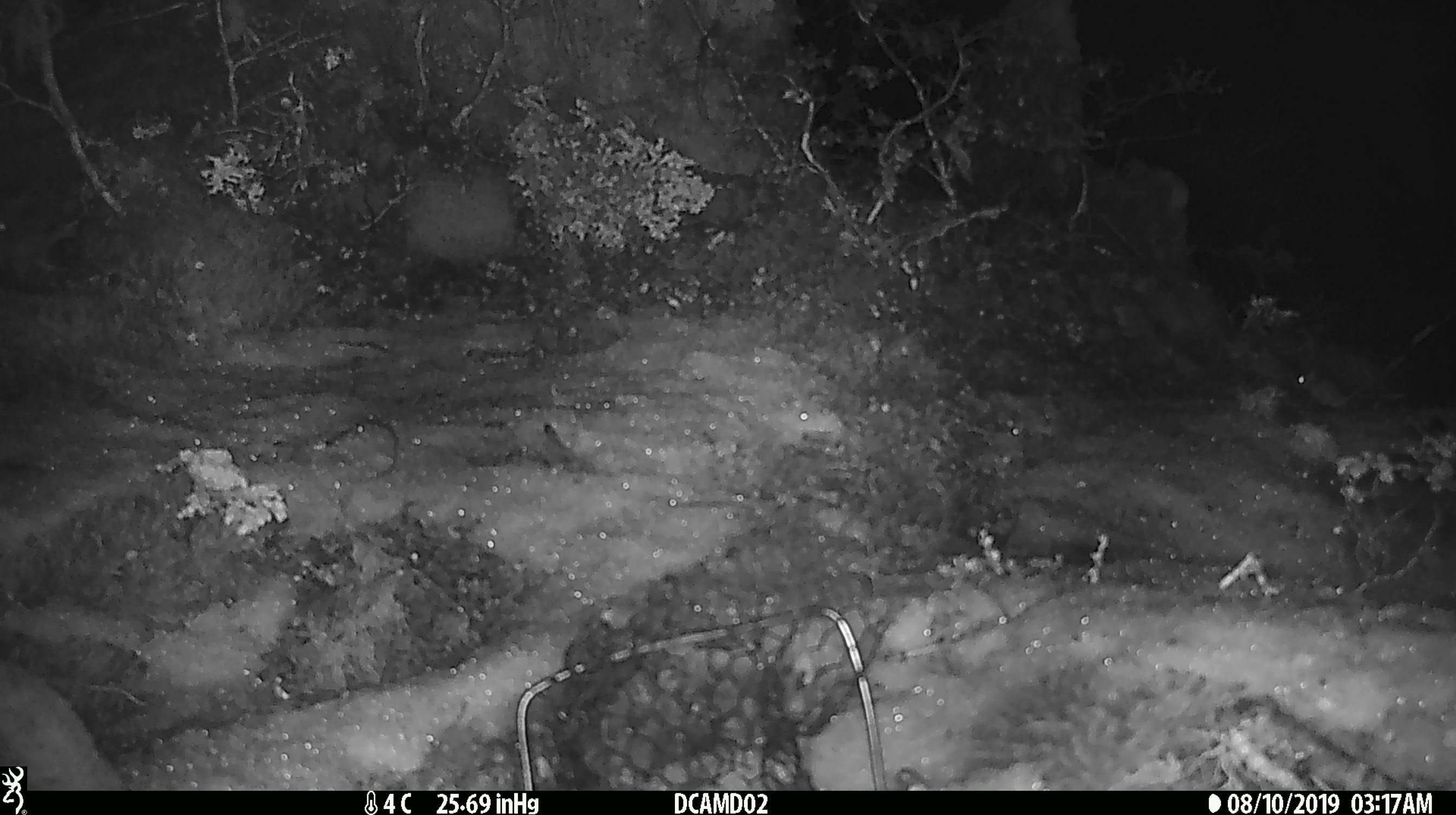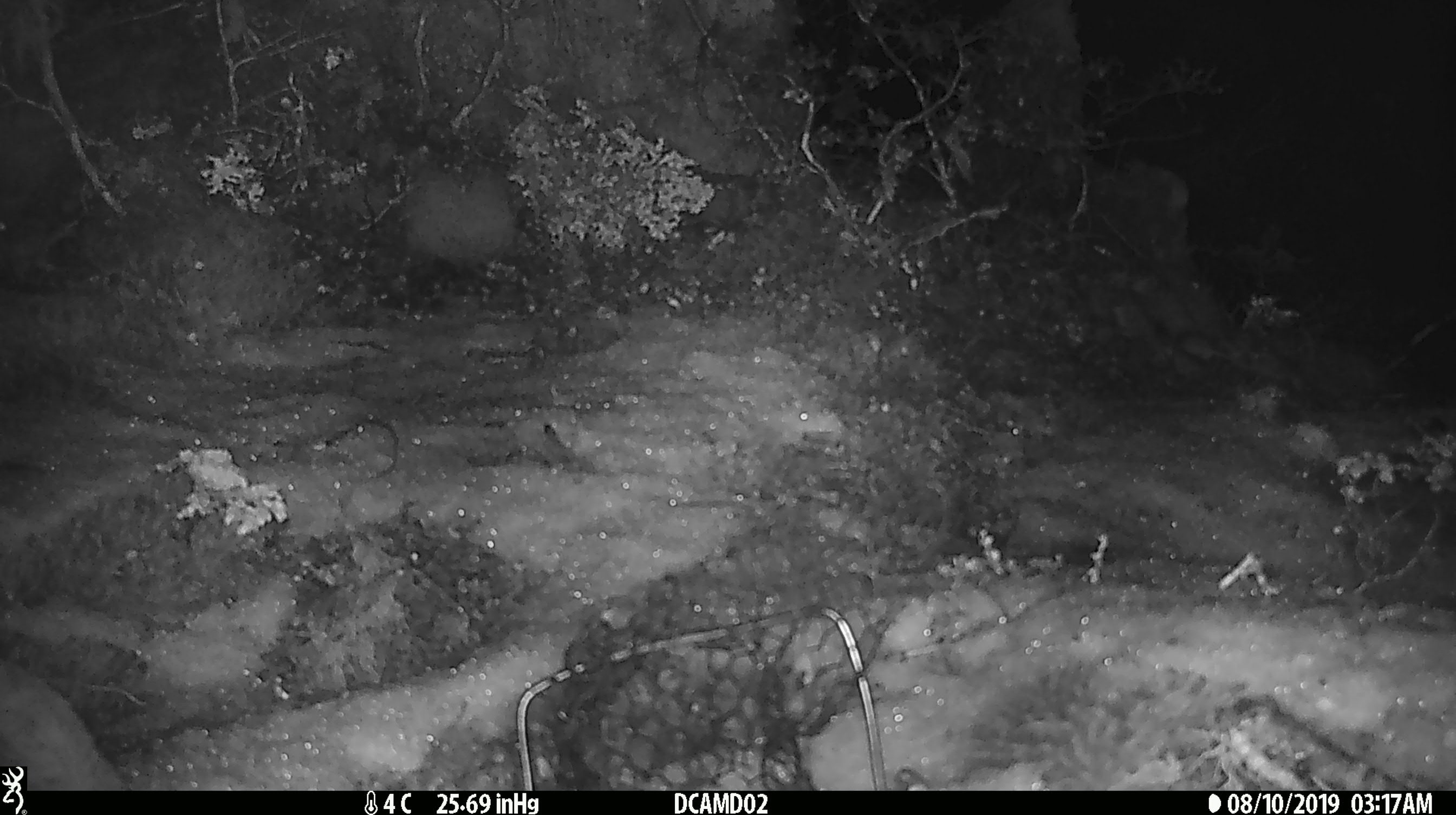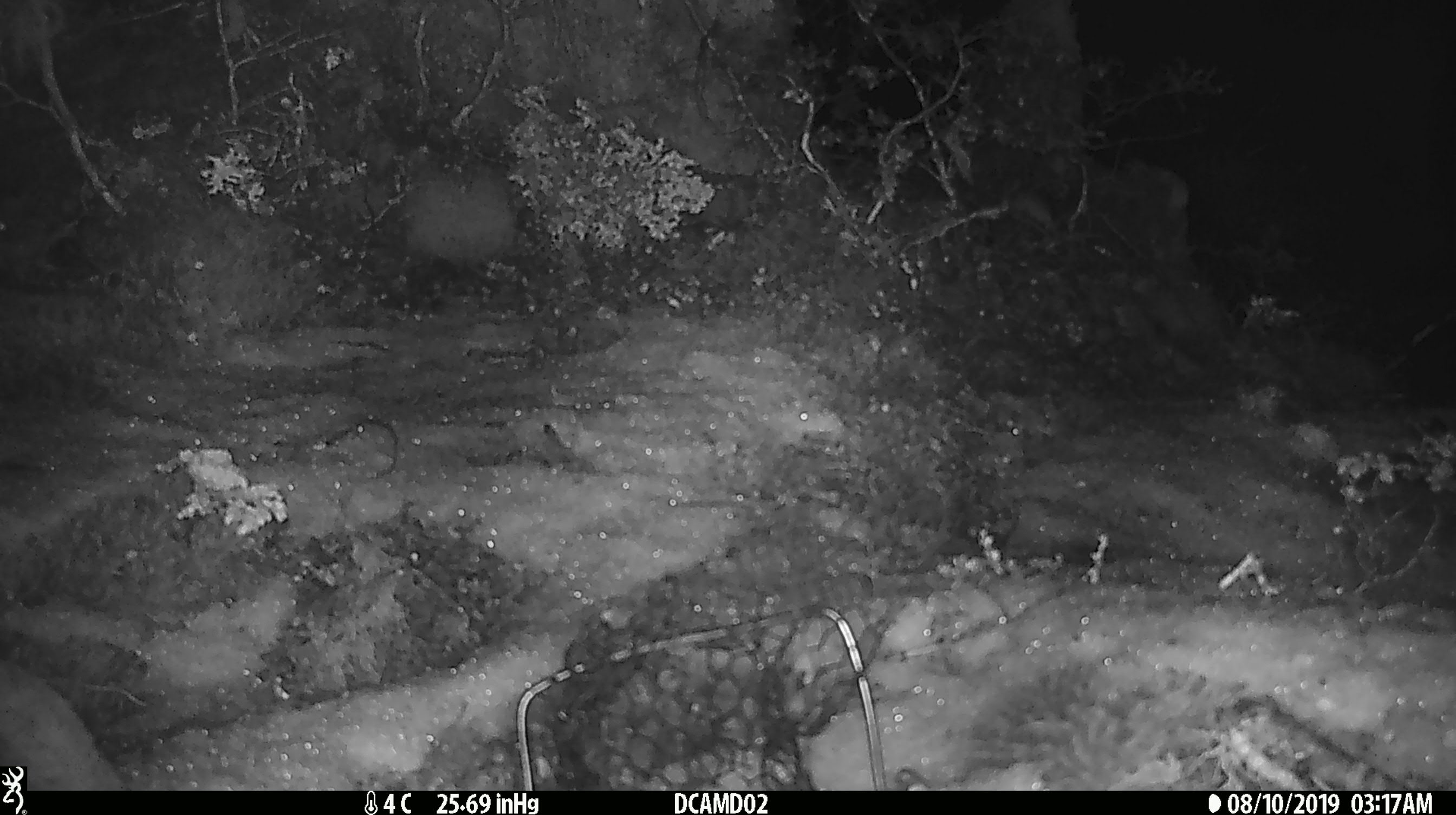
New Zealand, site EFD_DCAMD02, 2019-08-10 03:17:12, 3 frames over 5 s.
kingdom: Animalia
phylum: Chordata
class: Mammalia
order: Rodentia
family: Muridae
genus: Mus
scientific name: Mus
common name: mouse